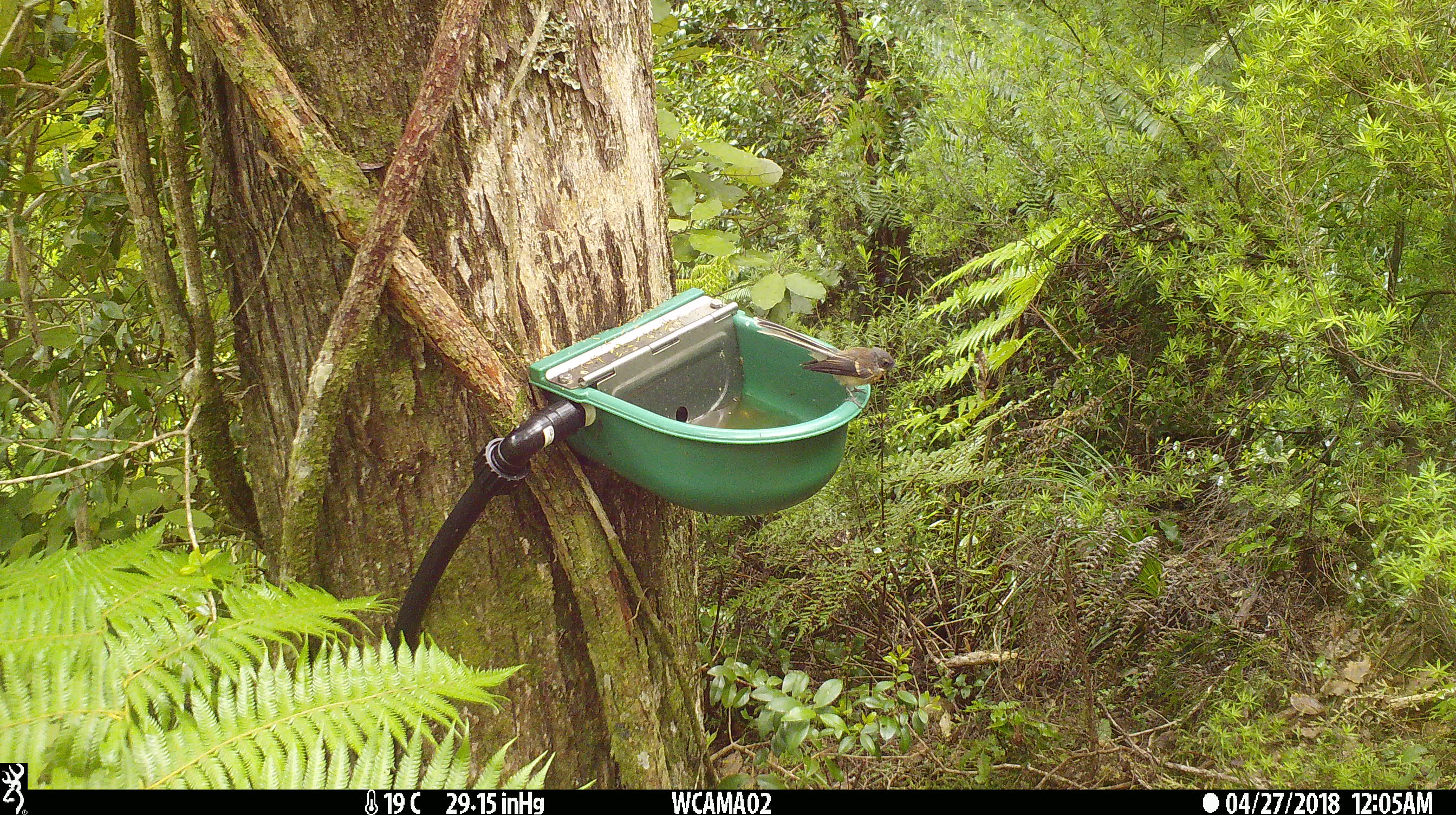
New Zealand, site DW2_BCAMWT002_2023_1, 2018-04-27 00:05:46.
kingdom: Animalia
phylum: Chordata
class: Aves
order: Passeriformes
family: Rhipiduridae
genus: Rhipidura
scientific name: Rhipidura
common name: fantails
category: fantail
Fantail (fantails) (Rhipidura).